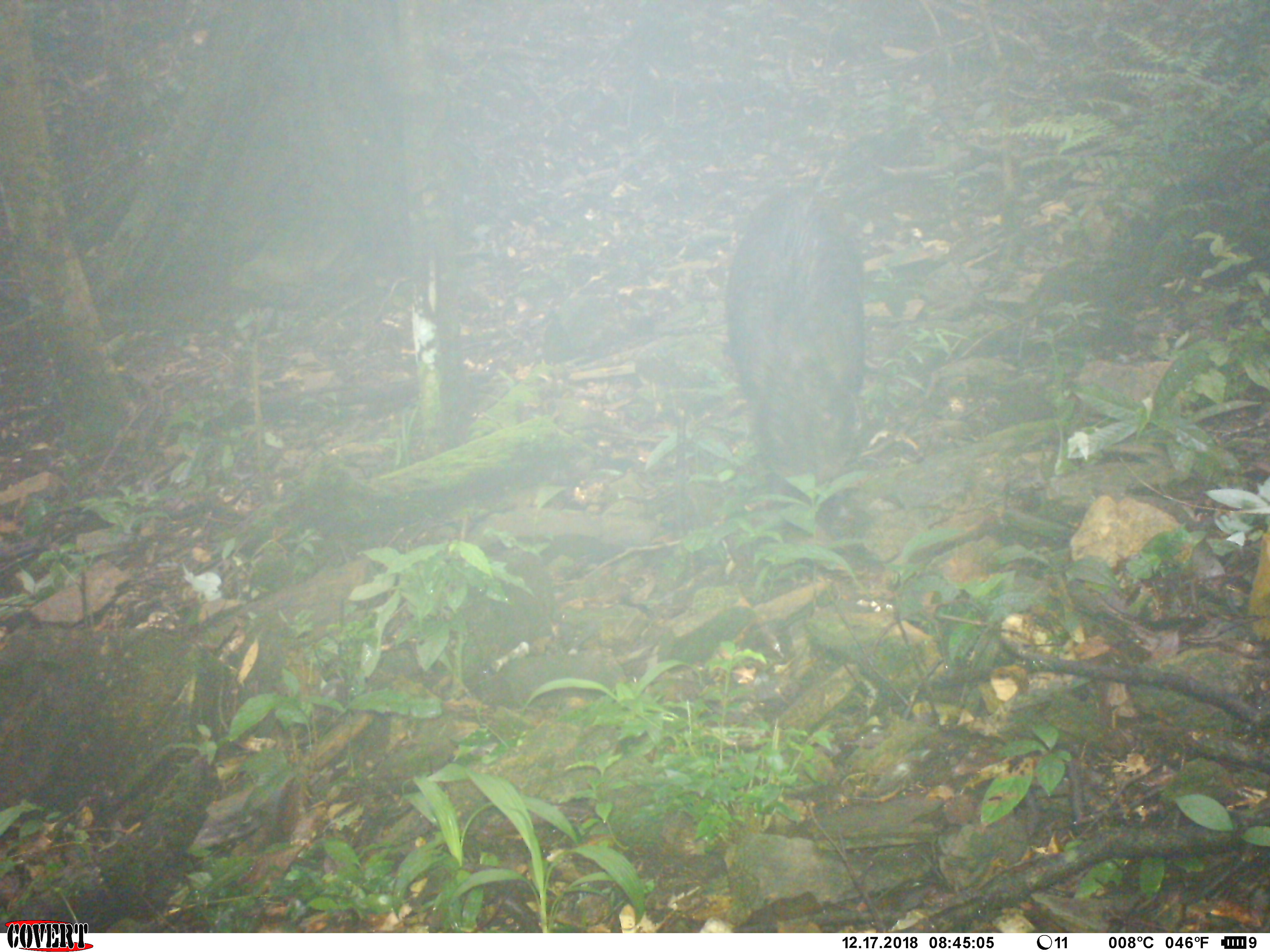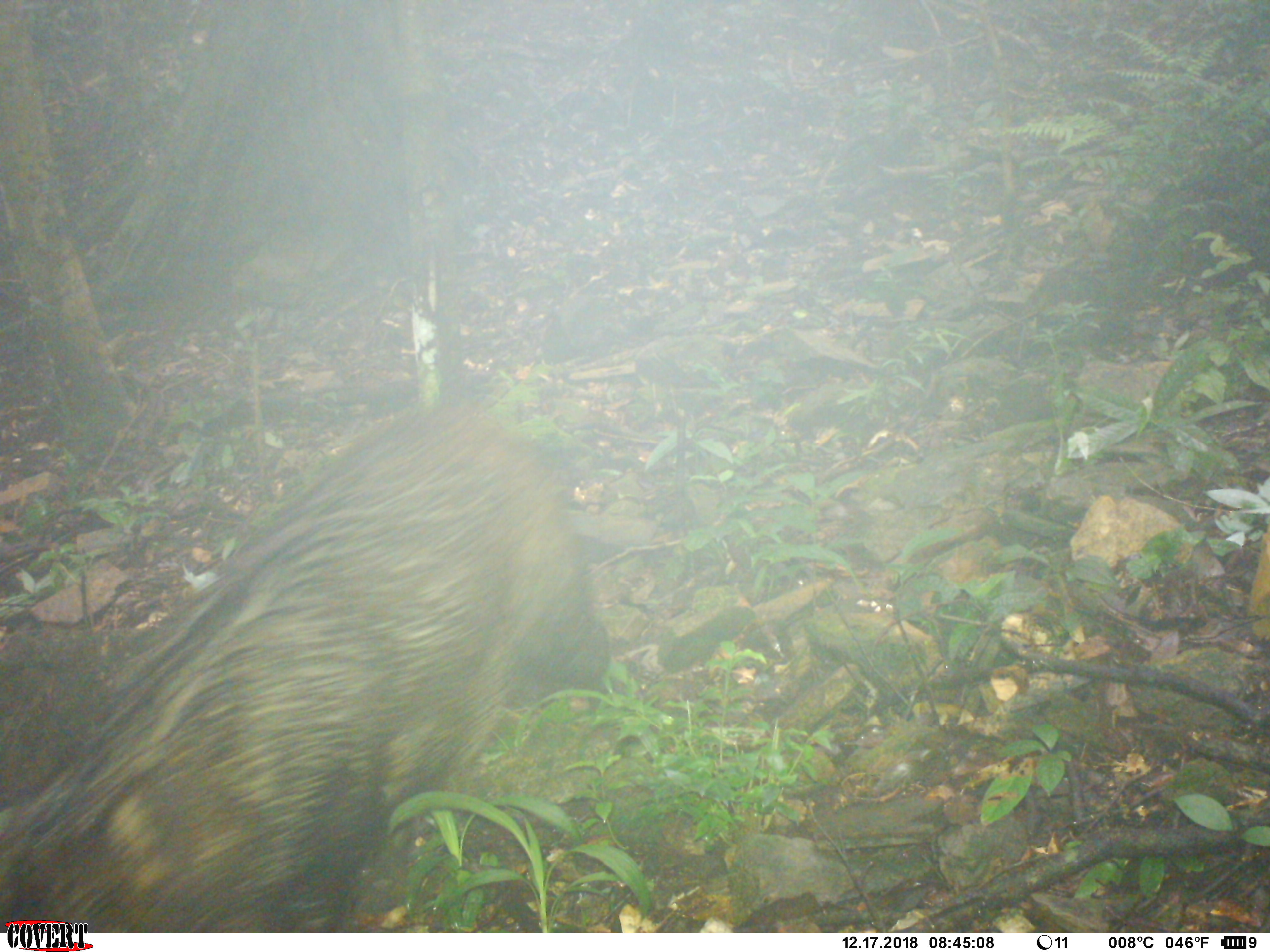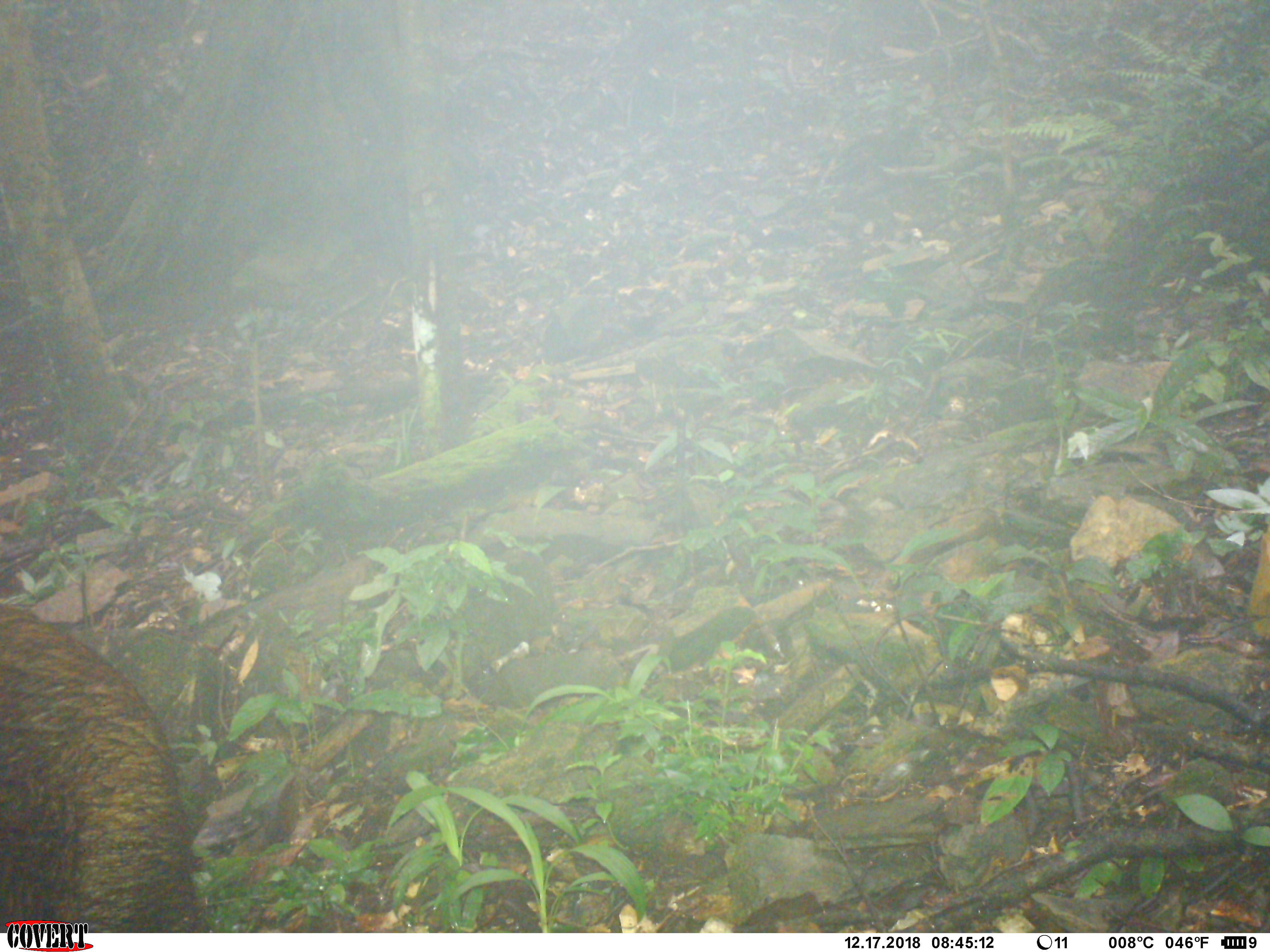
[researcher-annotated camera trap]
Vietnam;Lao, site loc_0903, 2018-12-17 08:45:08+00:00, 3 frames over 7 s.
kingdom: Animalia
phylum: Chordata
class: Mammalia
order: Artiodactyla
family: Suidae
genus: Sus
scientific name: Sus scrofa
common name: eurasian wild pig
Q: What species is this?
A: Eurasian wild pig (Sus scrofa).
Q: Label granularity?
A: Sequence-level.